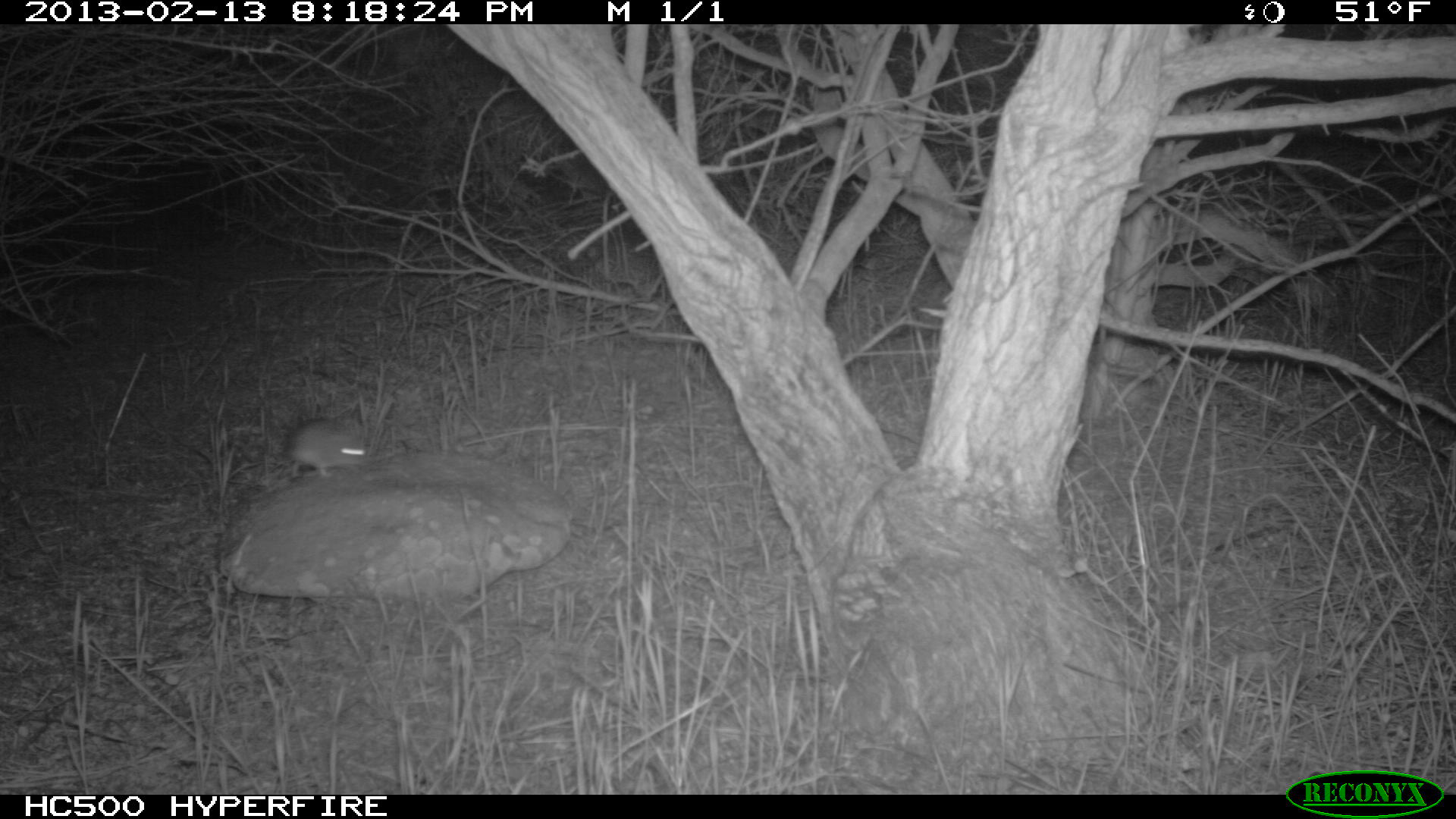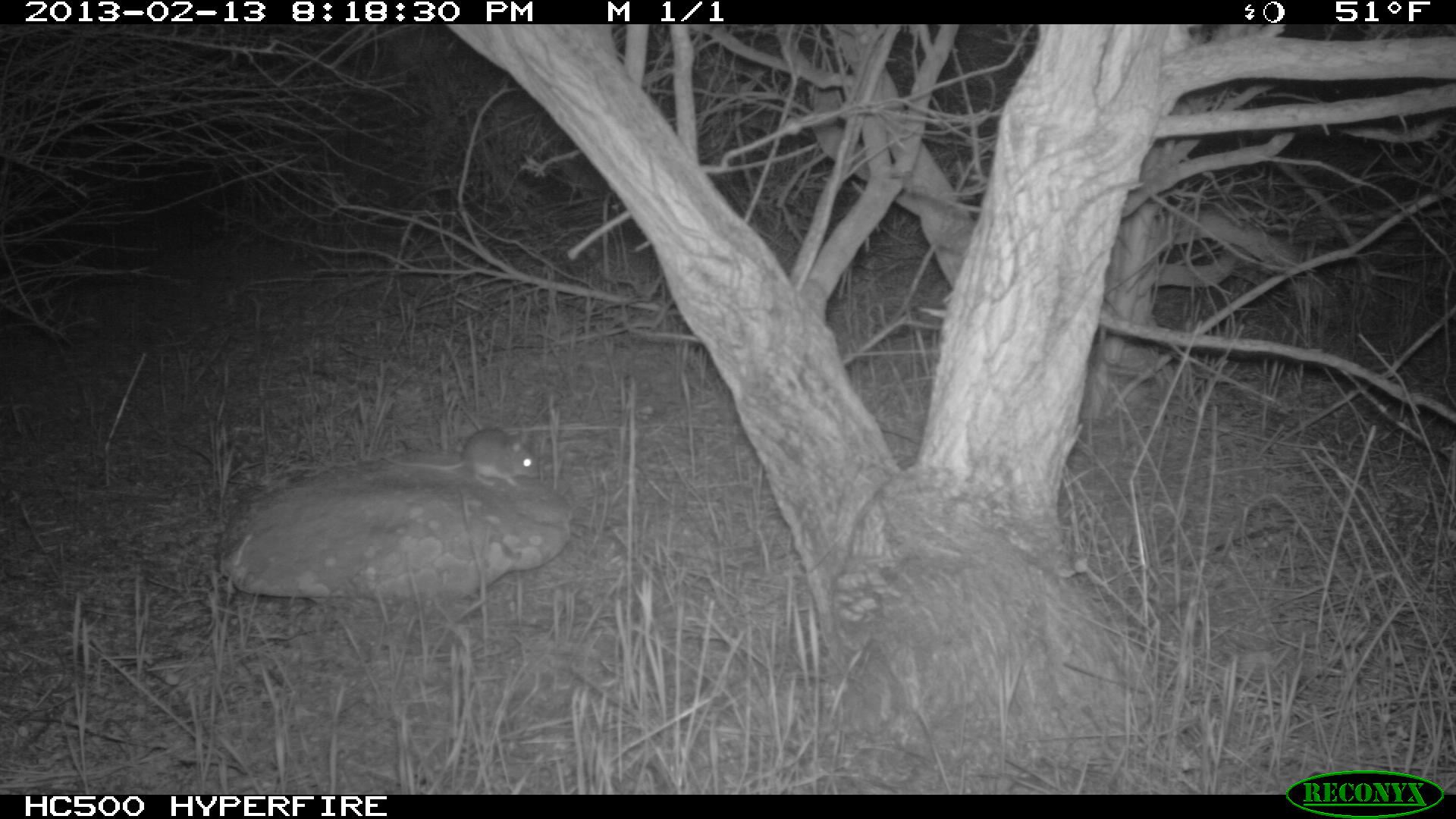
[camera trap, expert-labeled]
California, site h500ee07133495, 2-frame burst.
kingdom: Animalia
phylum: Chordata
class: Mammalia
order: Rodentia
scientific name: Rodentia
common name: rodent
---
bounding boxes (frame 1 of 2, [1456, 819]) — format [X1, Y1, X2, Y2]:
rodent: [284, 419, 370, 478]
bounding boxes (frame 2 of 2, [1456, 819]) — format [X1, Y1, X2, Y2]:
rodent: [379, 428, 541, 488]